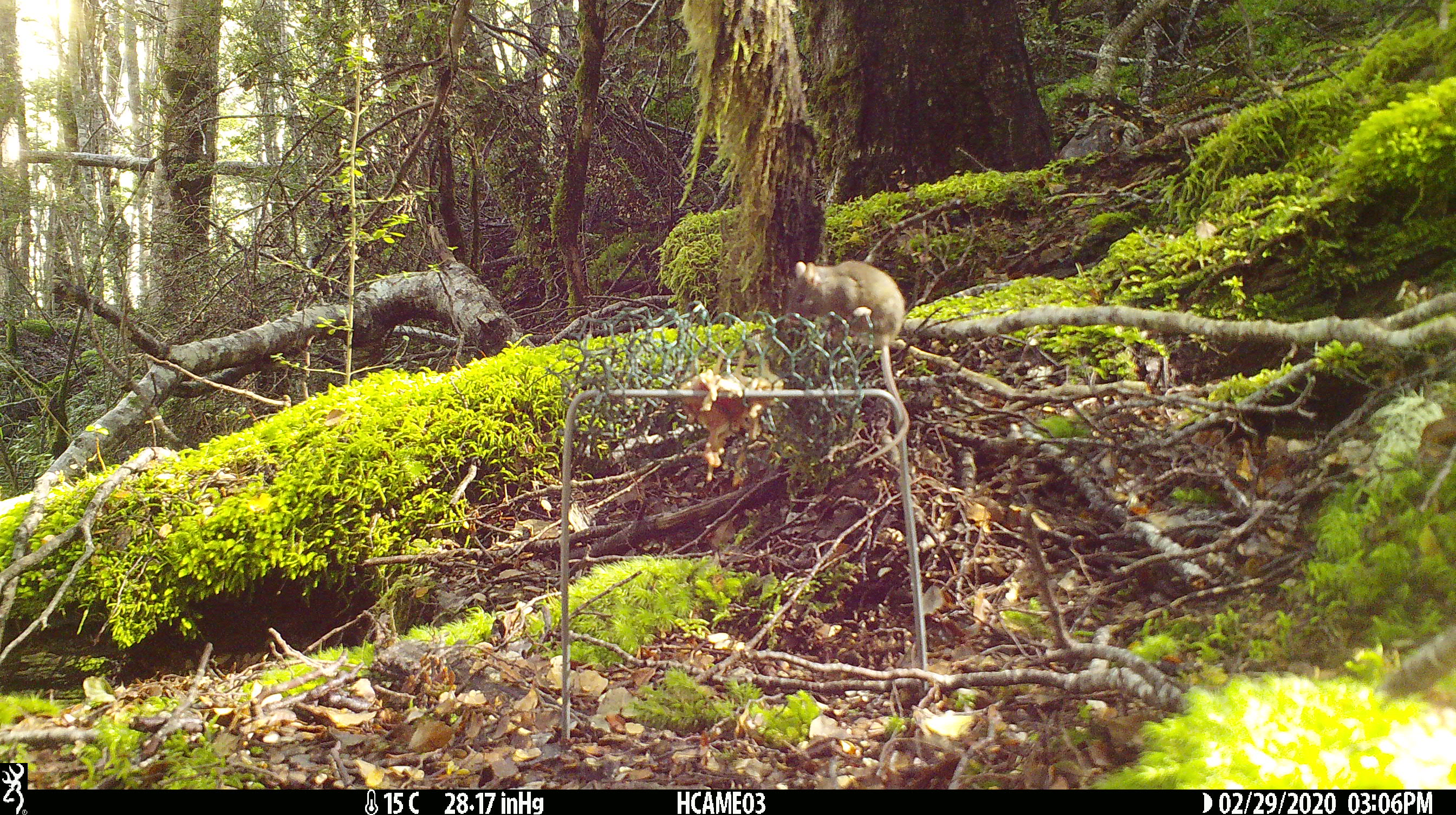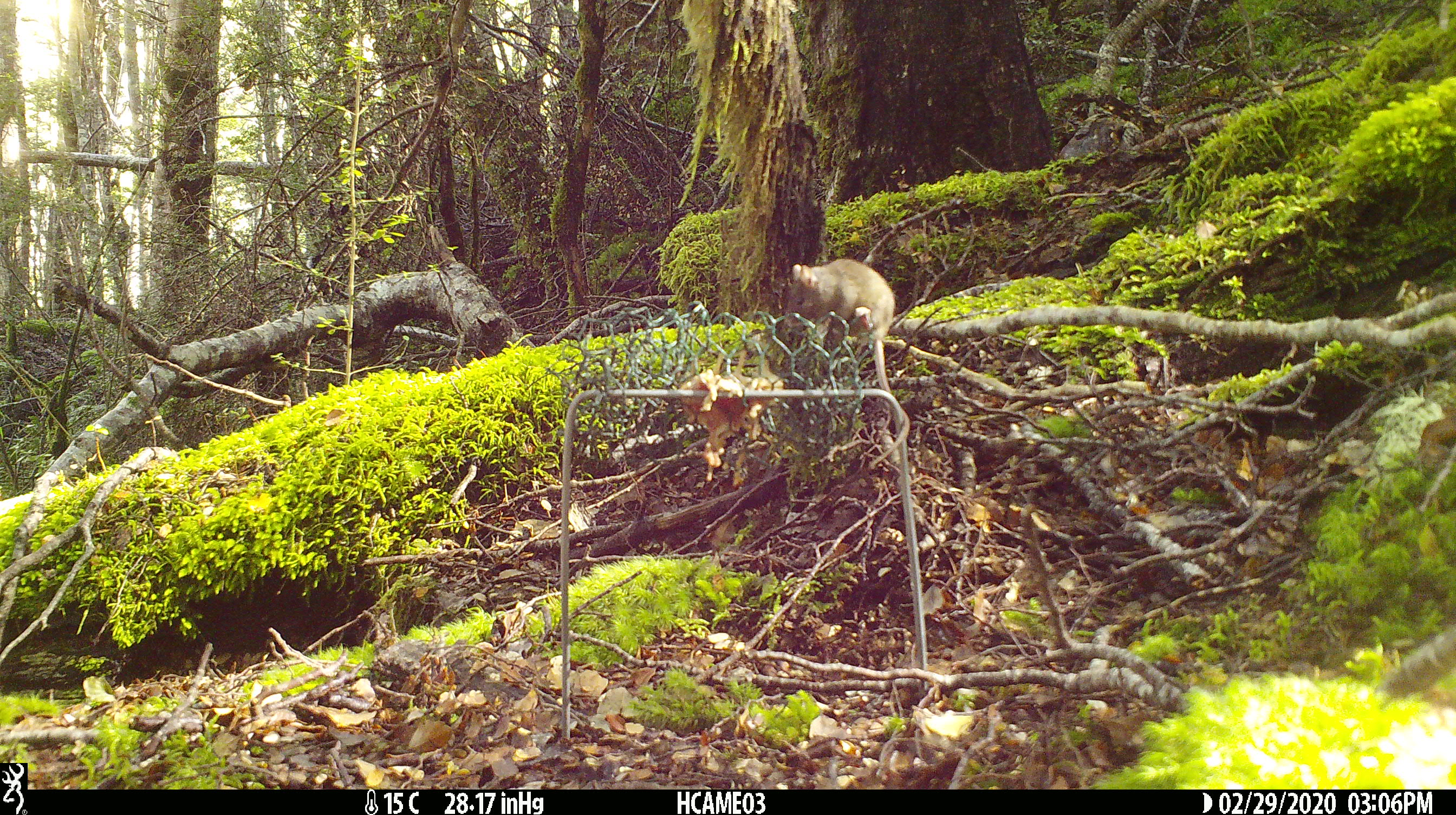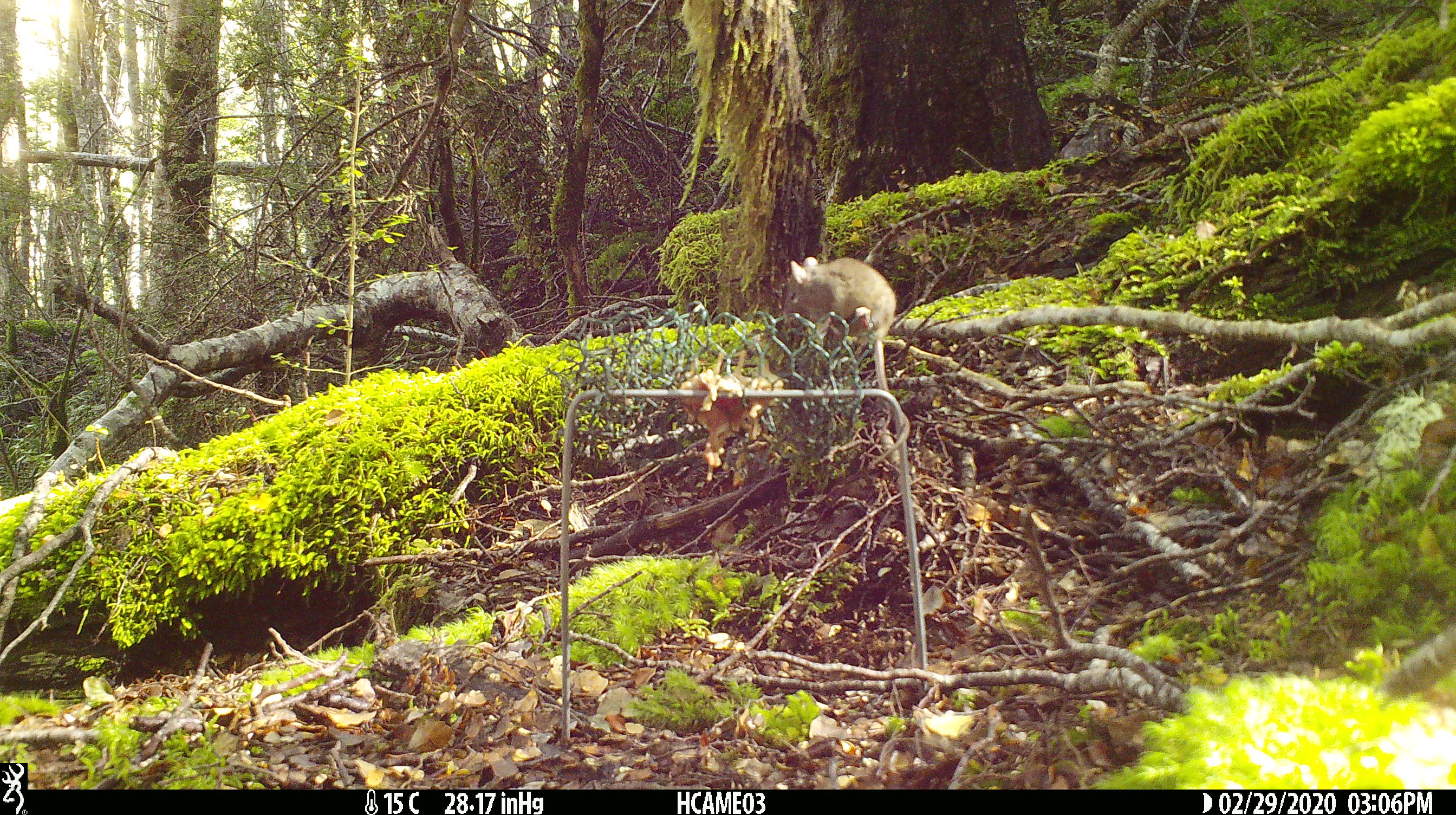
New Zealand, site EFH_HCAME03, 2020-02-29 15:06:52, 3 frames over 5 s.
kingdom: Animalia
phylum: Chordata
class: Mammalia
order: Rodentia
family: Muridae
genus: Mus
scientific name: Mus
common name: mouse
Mouse (Mus).